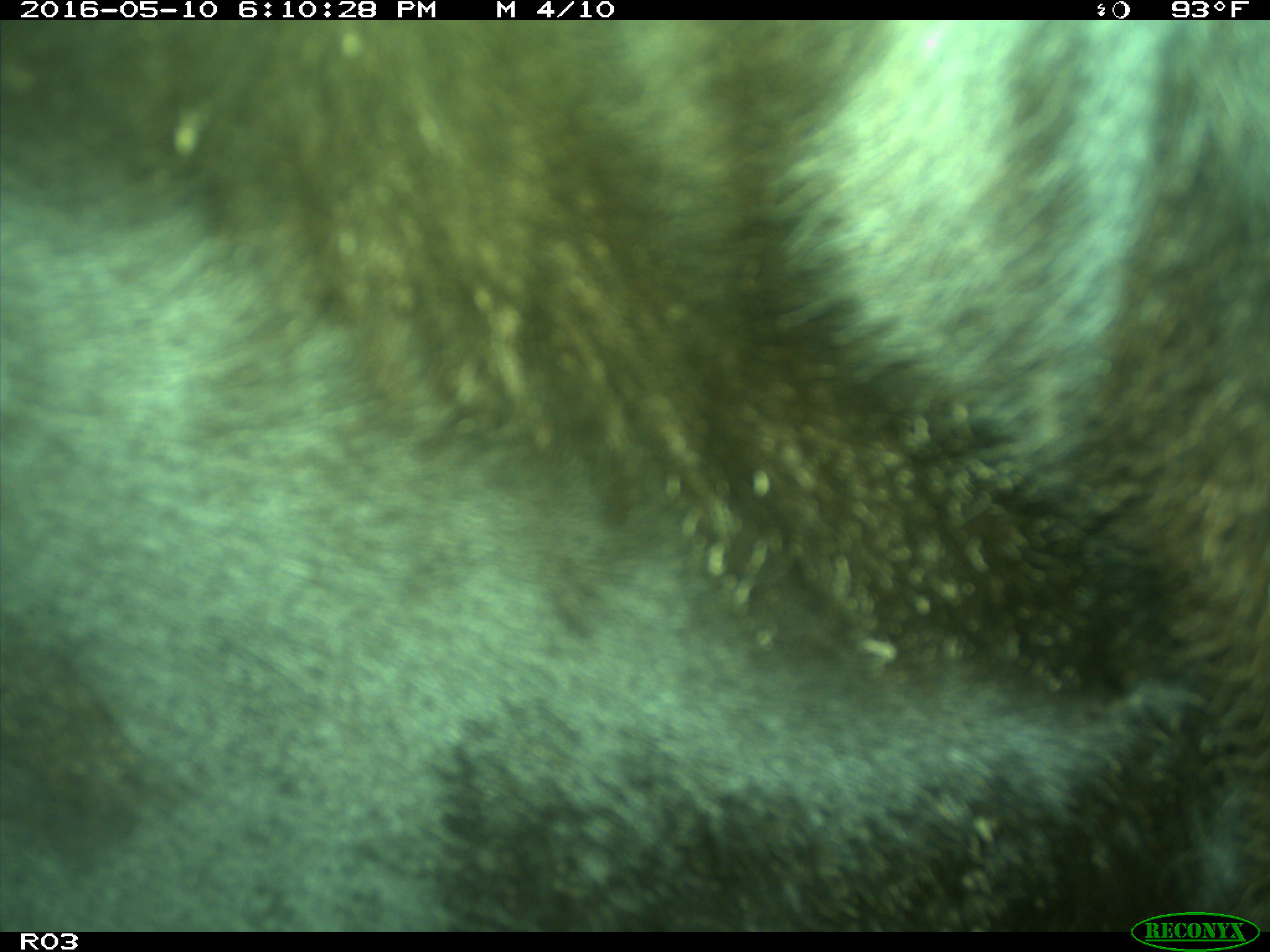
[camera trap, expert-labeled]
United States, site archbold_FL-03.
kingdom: Animalia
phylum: Chordata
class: Mammalia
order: Artiodactyla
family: Bovidae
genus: Bos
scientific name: Bos taurus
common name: domestic cow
Bos taurus (domestic cow).